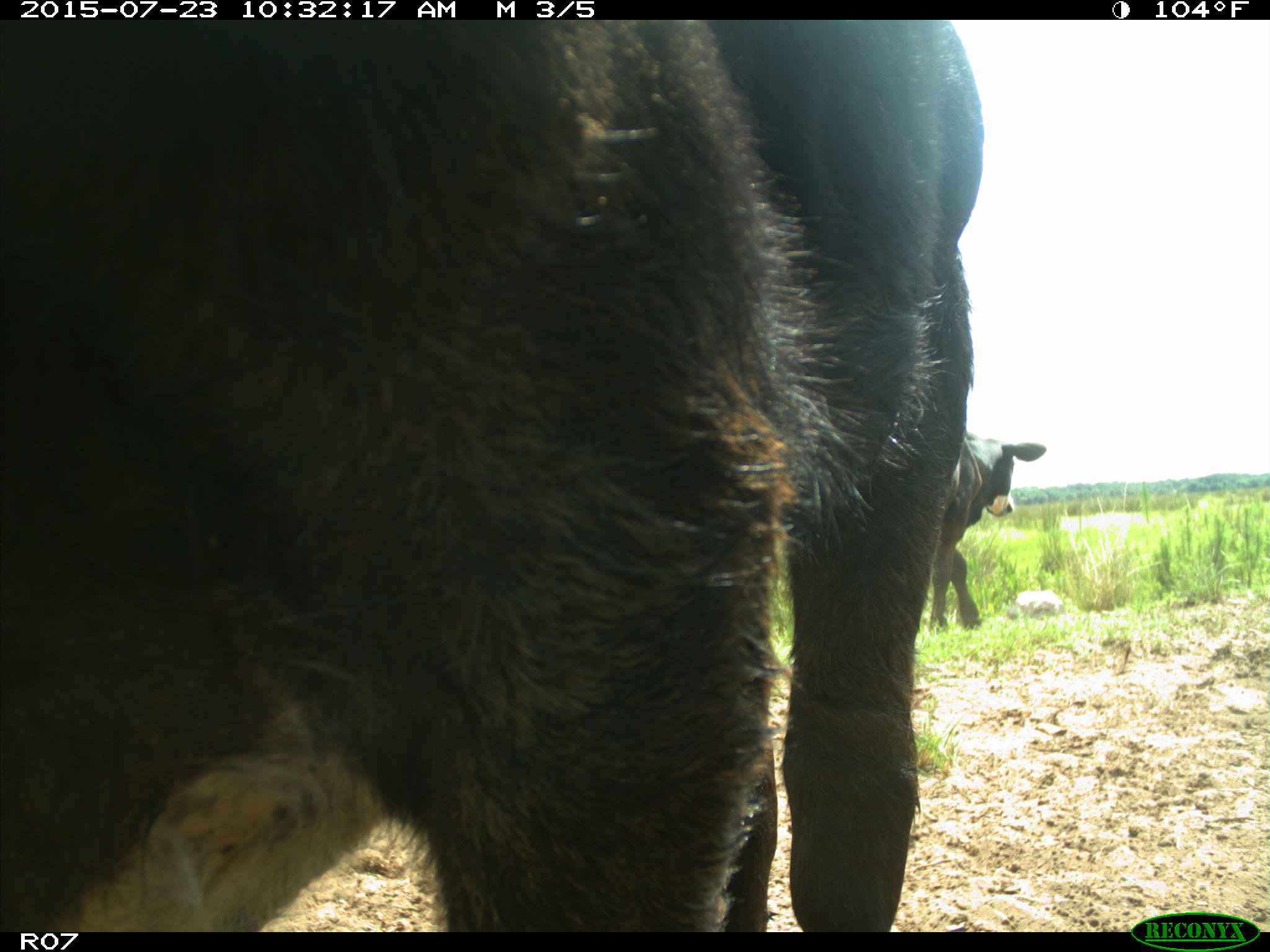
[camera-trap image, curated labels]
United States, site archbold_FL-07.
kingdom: Animalia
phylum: Chordata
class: Mammalia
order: Artiodactyla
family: Bovidae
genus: Bos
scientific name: Bos taurus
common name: domestic cow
Bos taurus (domestic cow).